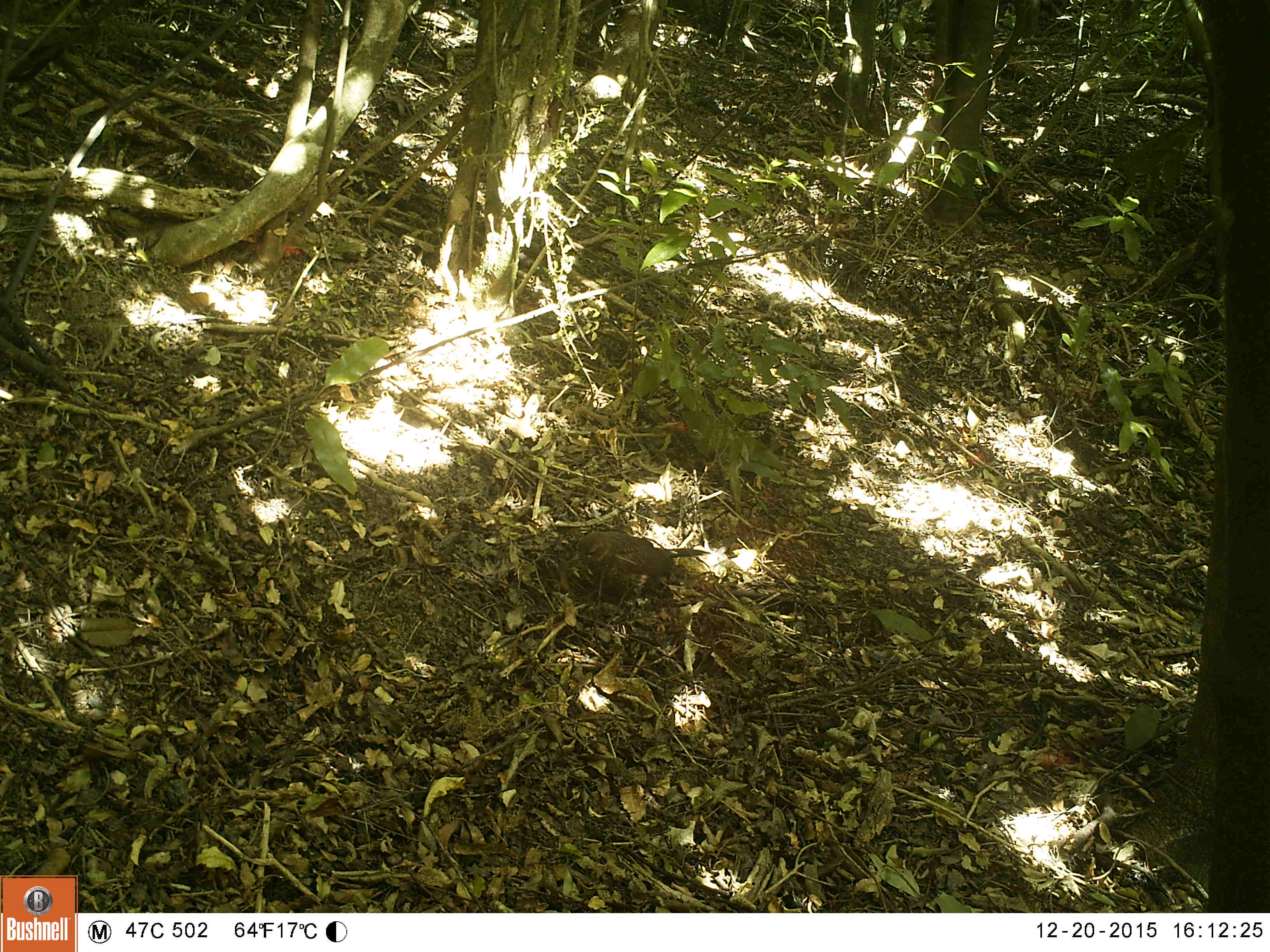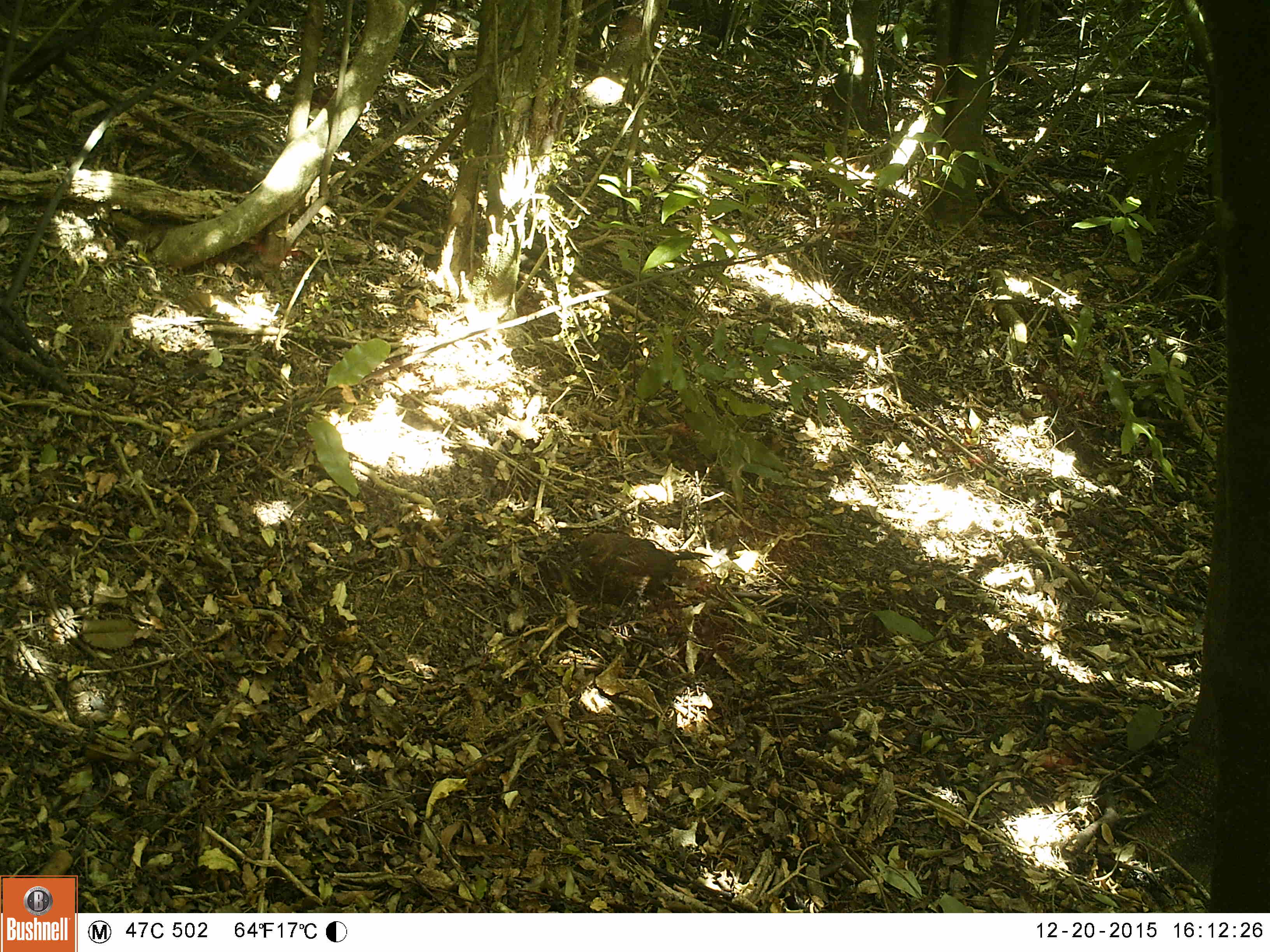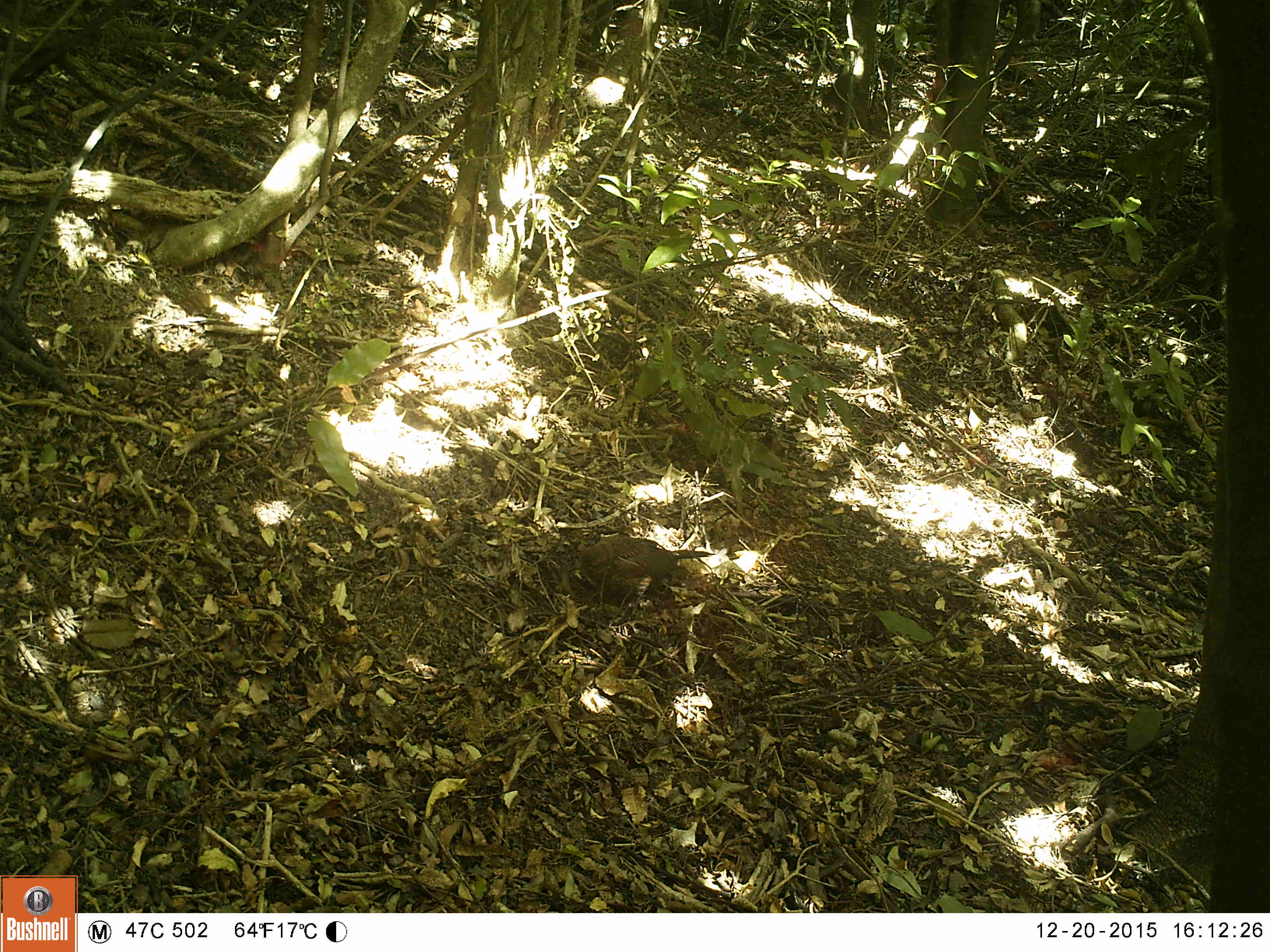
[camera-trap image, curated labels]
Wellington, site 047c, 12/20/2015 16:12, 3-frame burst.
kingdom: Animalia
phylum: Chordata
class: Aves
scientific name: Aves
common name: bird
Bird (Aves).